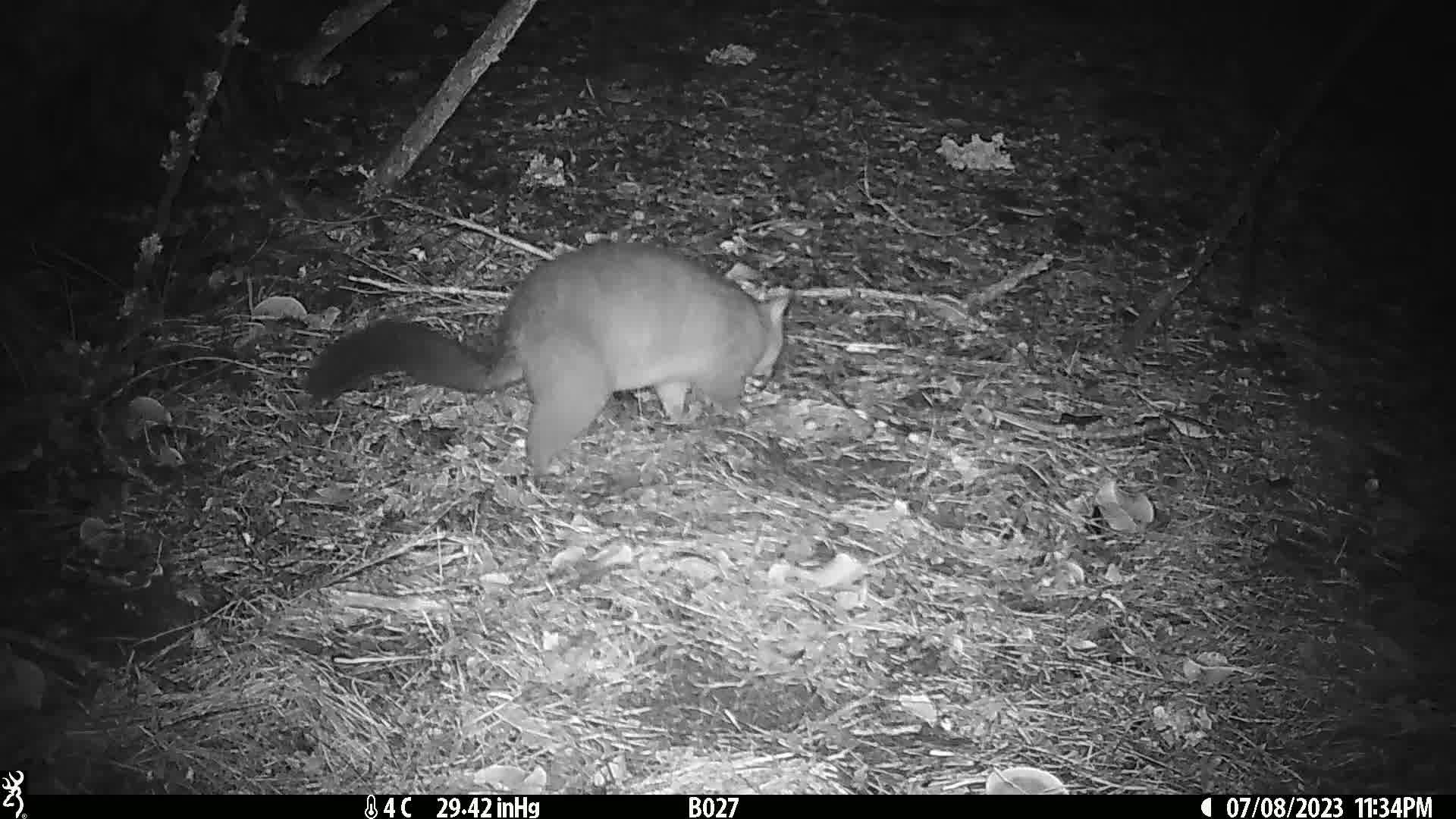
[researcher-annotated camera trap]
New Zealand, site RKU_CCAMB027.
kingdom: Animalia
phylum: Chordata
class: Mammalia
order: Diprotodontia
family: Phalangeridae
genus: Trichosurus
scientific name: Trichosurus vulpecula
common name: common brushtail possum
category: possum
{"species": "possum (common brushtail possum) (Trichosurus vulpecula)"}